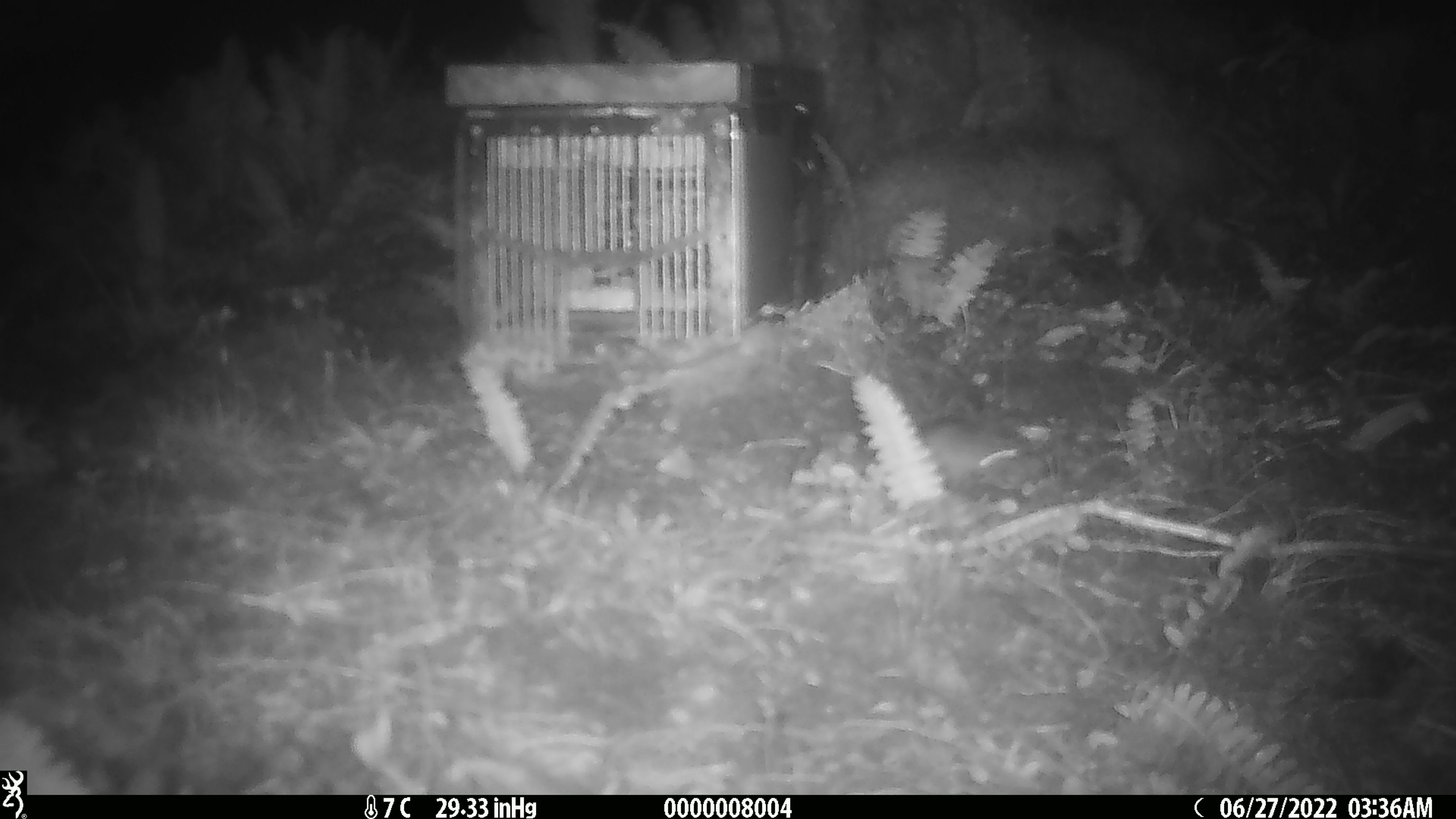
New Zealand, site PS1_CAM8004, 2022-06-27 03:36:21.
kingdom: Animalia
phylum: Chordata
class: Mammalia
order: Rodentia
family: Muridae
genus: Mus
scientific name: Mus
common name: mouse